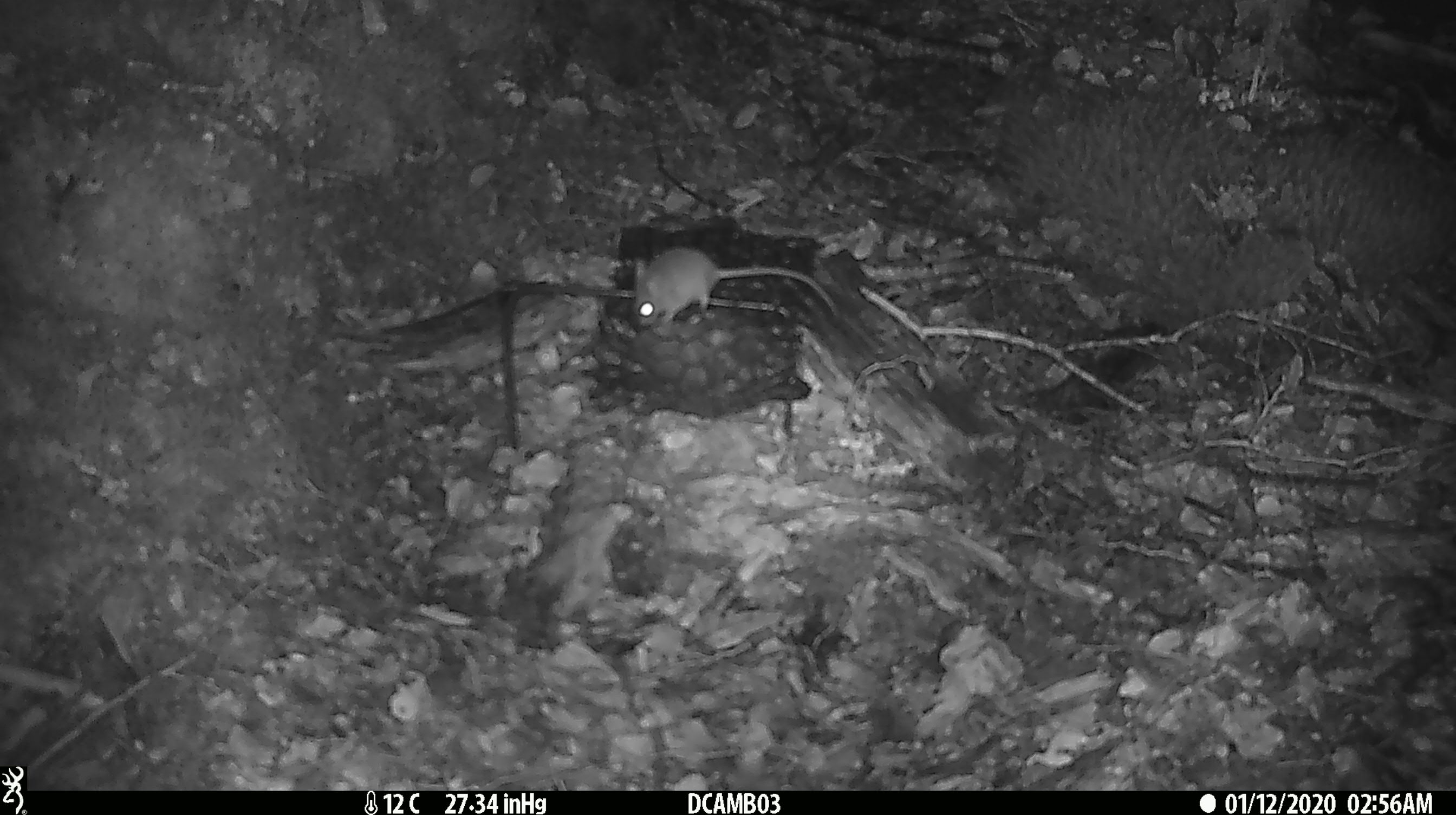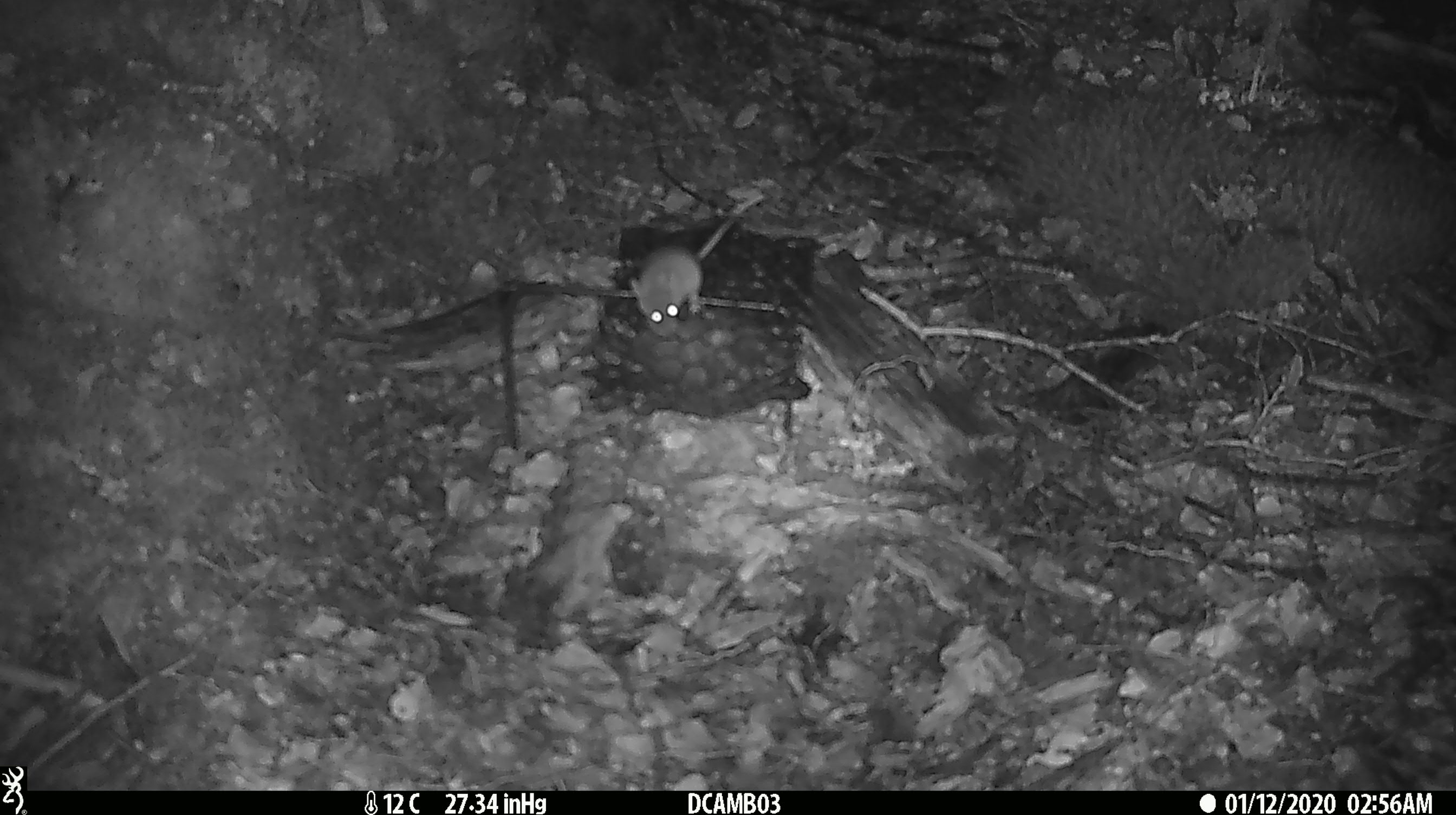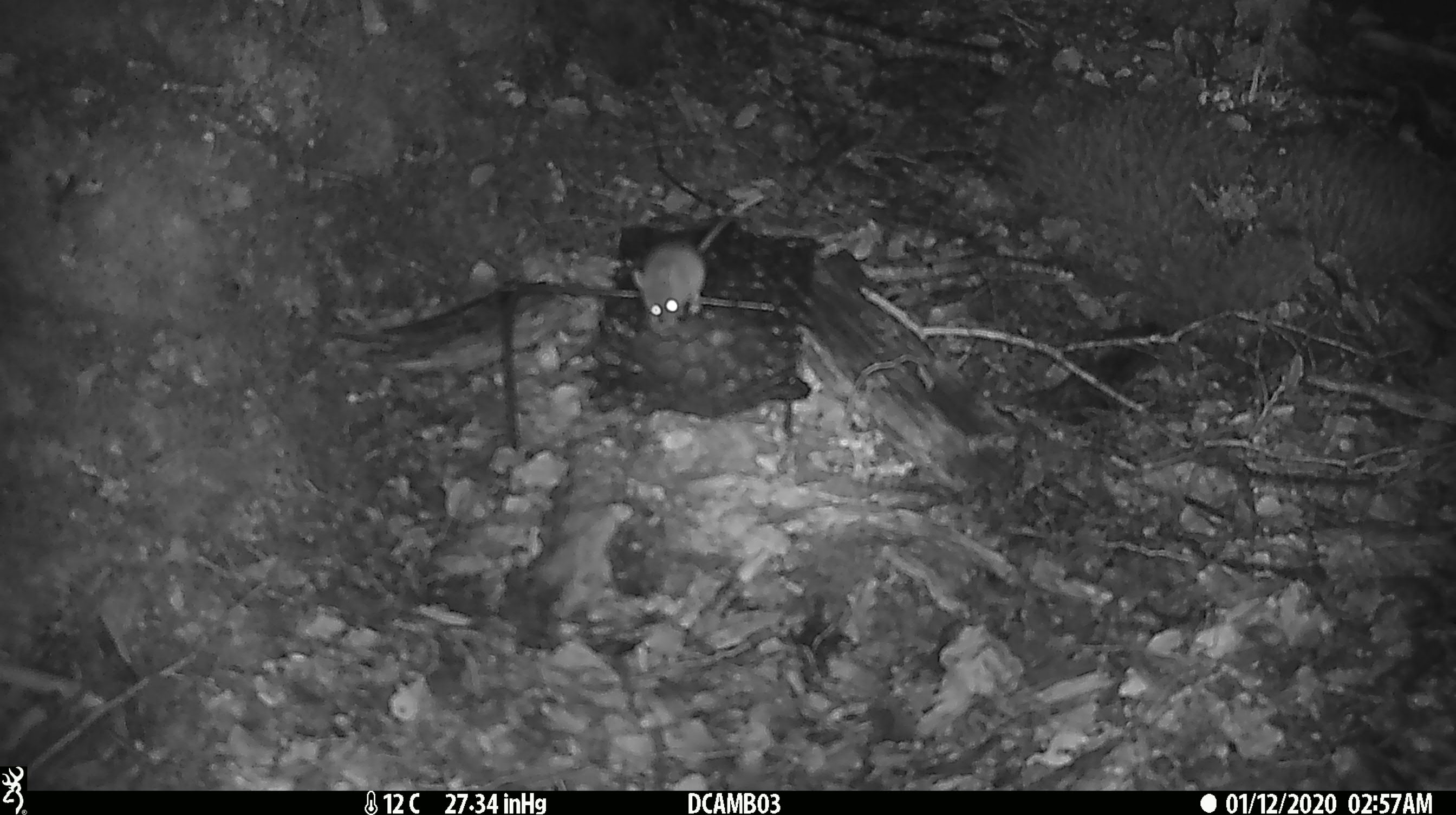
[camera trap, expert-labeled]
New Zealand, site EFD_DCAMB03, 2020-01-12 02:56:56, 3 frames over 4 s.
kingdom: Animalia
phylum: Chordata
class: Mammalia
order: Rodentia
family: Muridae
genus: Mus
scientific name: Mus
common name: mouse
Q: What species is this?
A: Mouse (Mus).